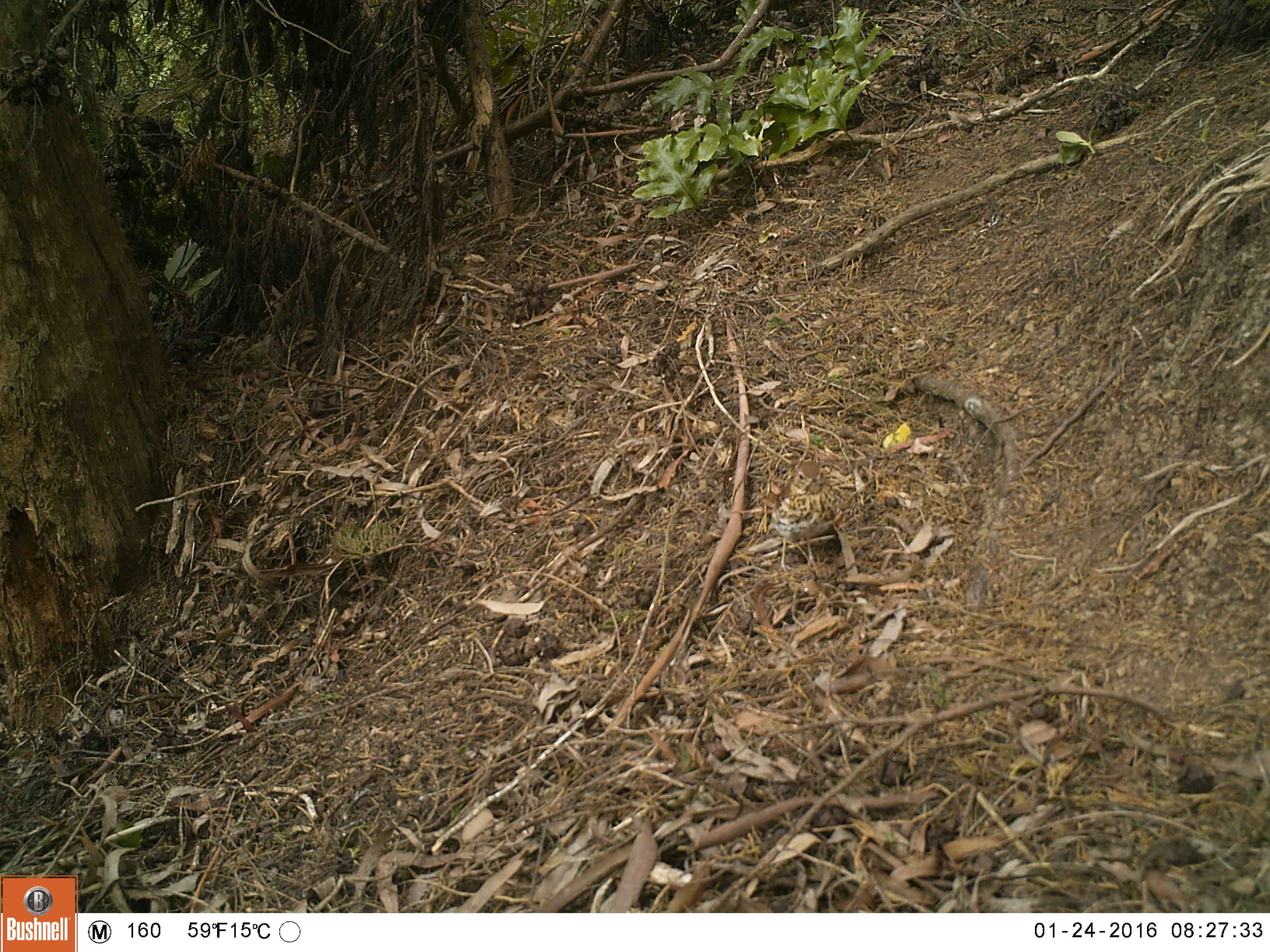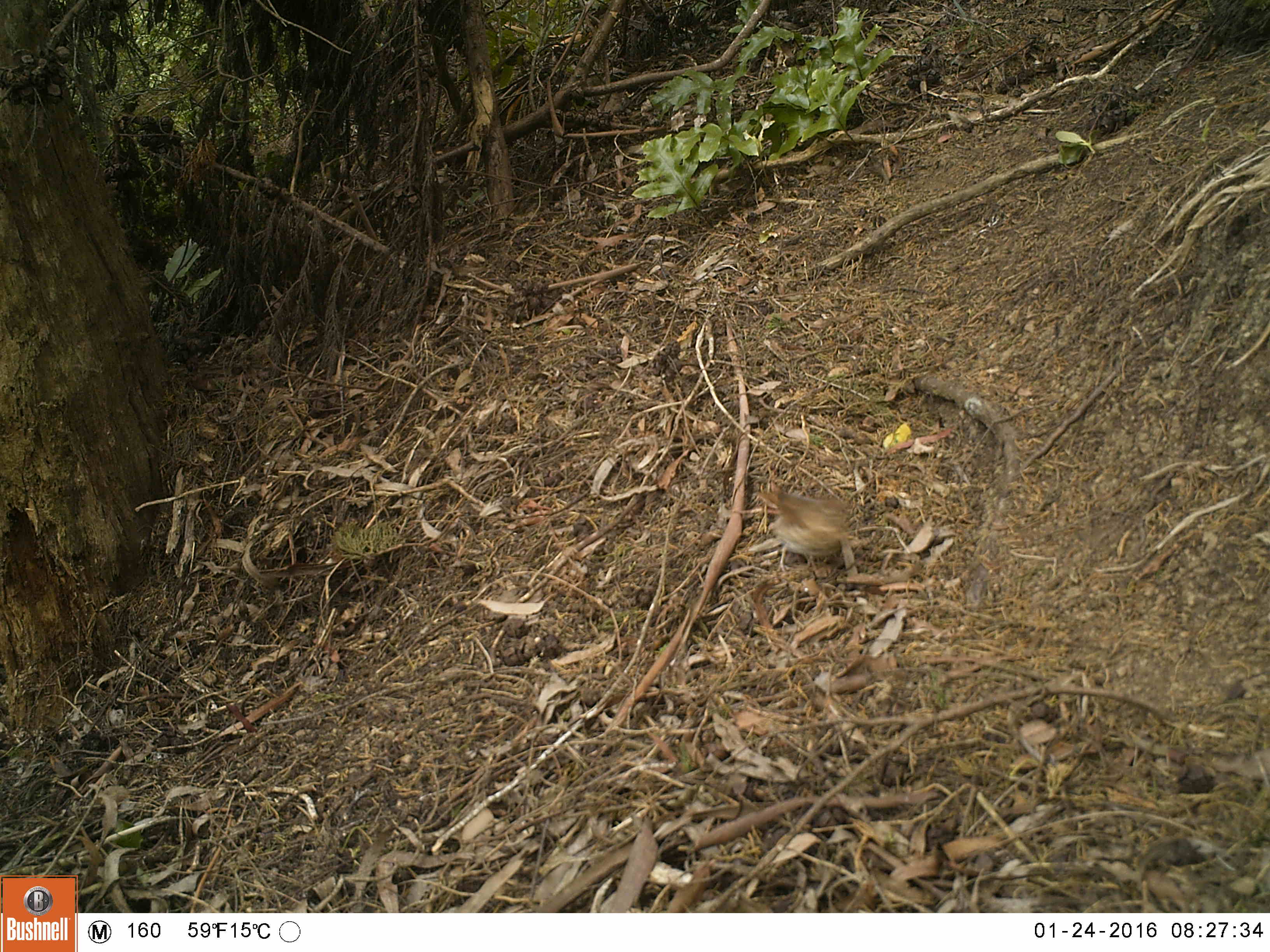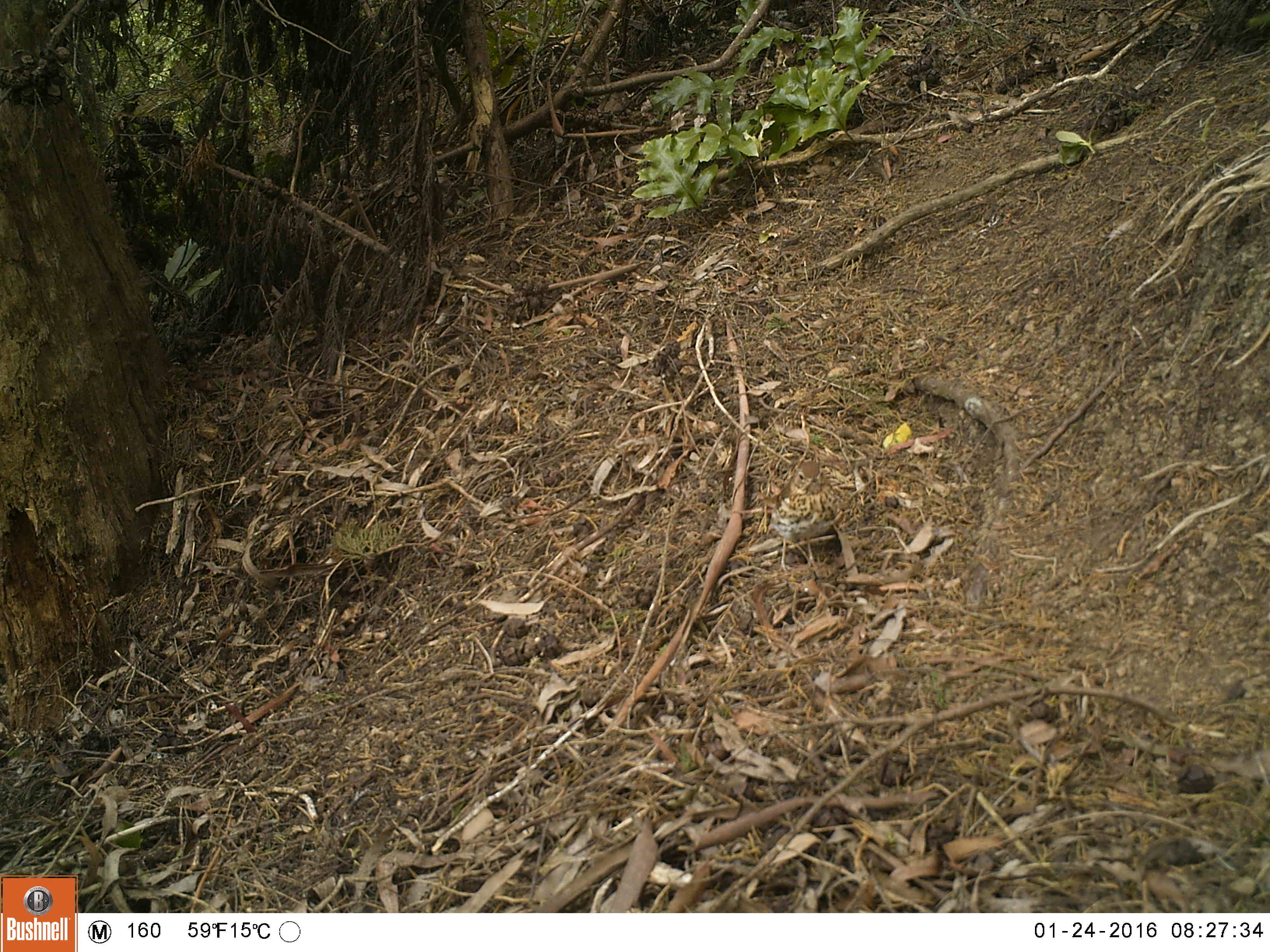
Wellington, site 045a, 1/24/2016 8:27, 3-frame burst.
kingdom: Animalia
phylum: Chordata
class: Aves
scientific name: Aves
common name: bird